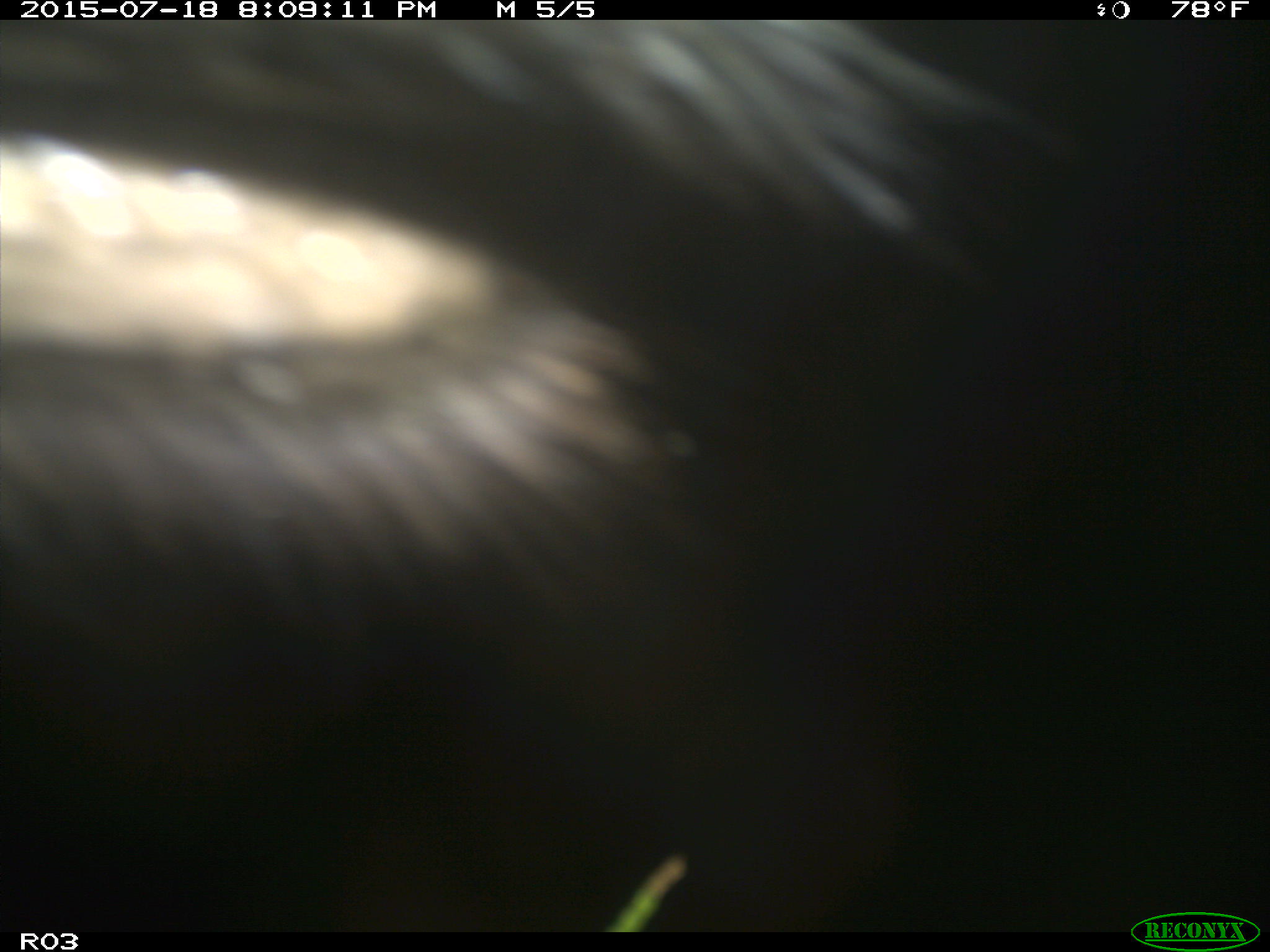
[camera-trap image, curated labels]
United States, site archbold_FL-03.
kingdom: Animalia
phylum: Chordata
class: Mammalia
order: Artiodactyla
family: Bovidae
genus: Bos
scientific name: Bos taurus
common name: domestic cow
Bos taurus (domestic cow).